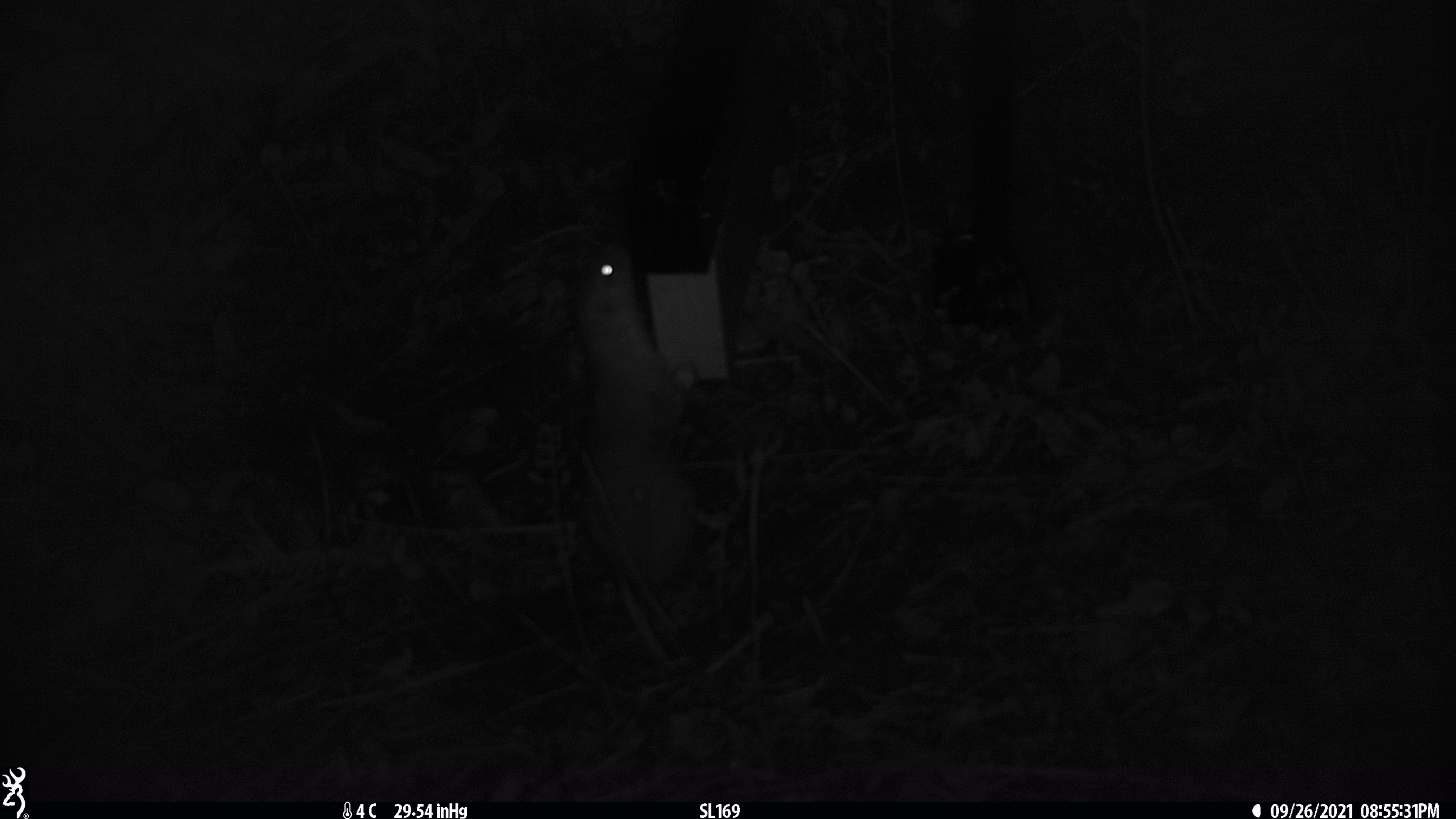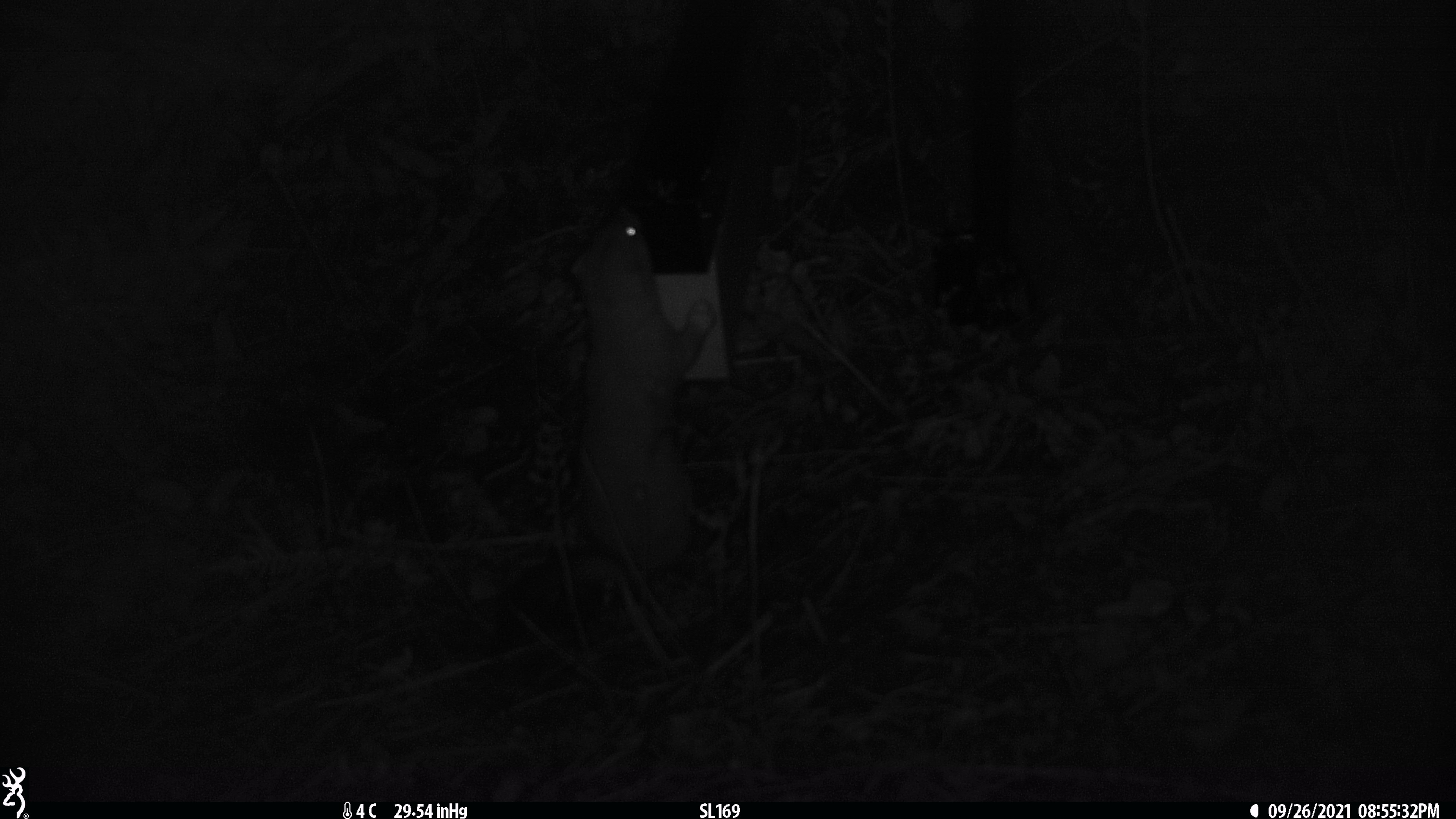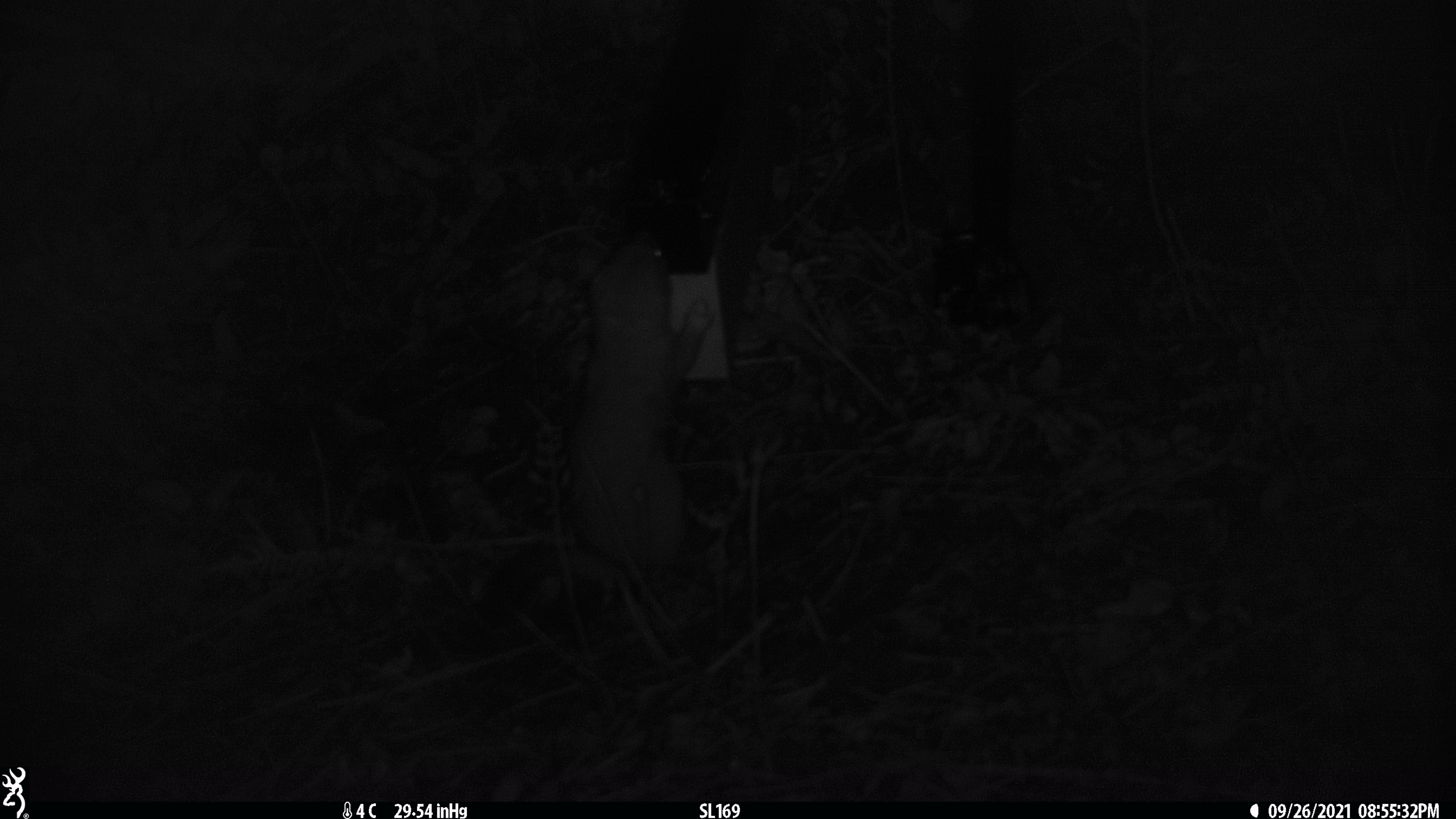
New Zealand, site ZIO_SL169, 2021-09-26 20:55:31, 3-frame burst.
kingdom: Animalia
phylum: Chordata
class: Mammalia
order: Carnivora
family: Mustelidae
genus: Mustela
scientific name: Mustela erminea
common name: stoat